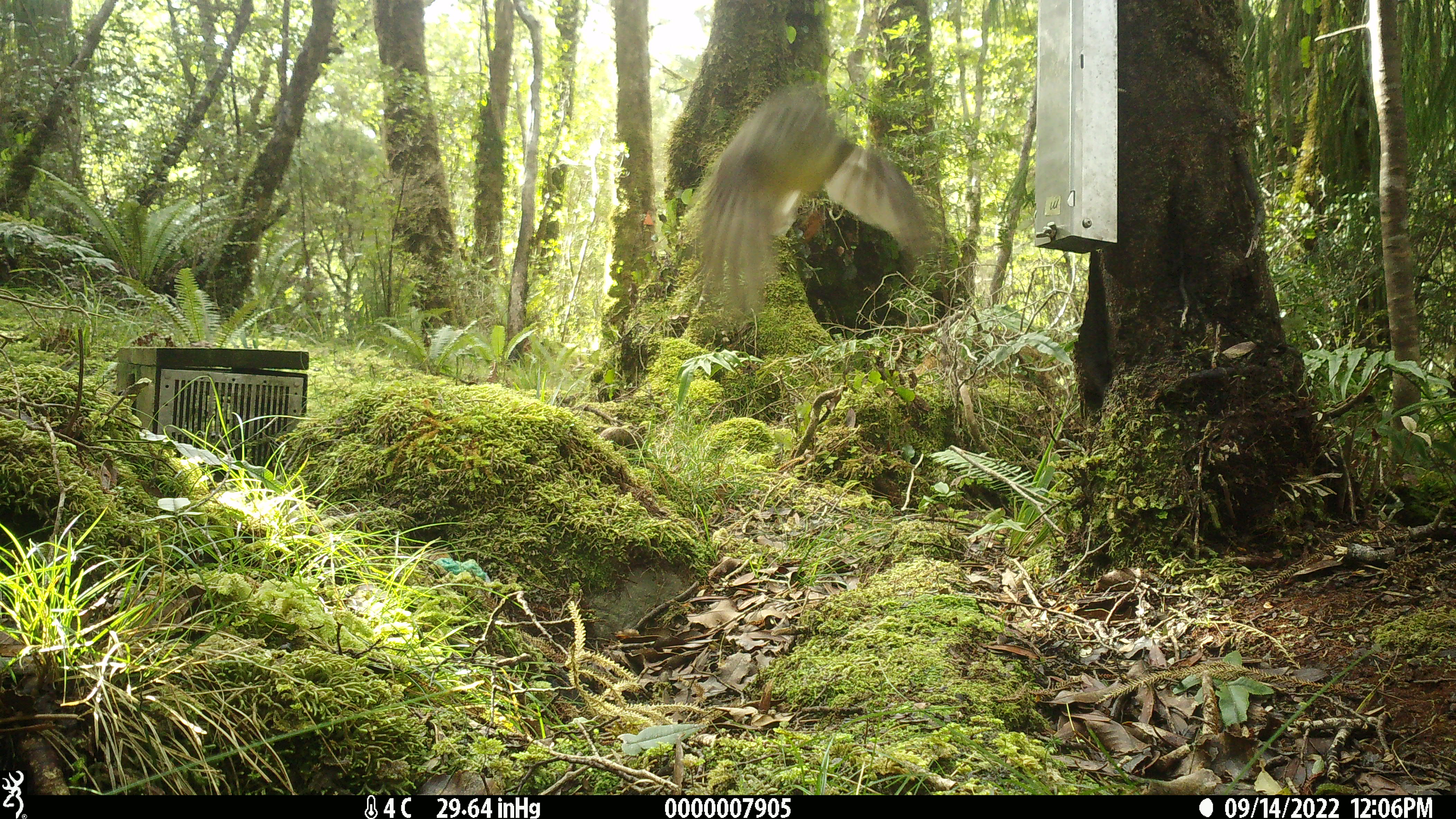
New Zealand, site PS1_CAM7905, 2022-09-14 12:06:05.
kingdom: Animalia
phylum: Chordata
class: Aves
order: Passeriformes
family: Petroicidae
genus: Petroica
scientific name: Petroica macrocephala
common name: tomtit